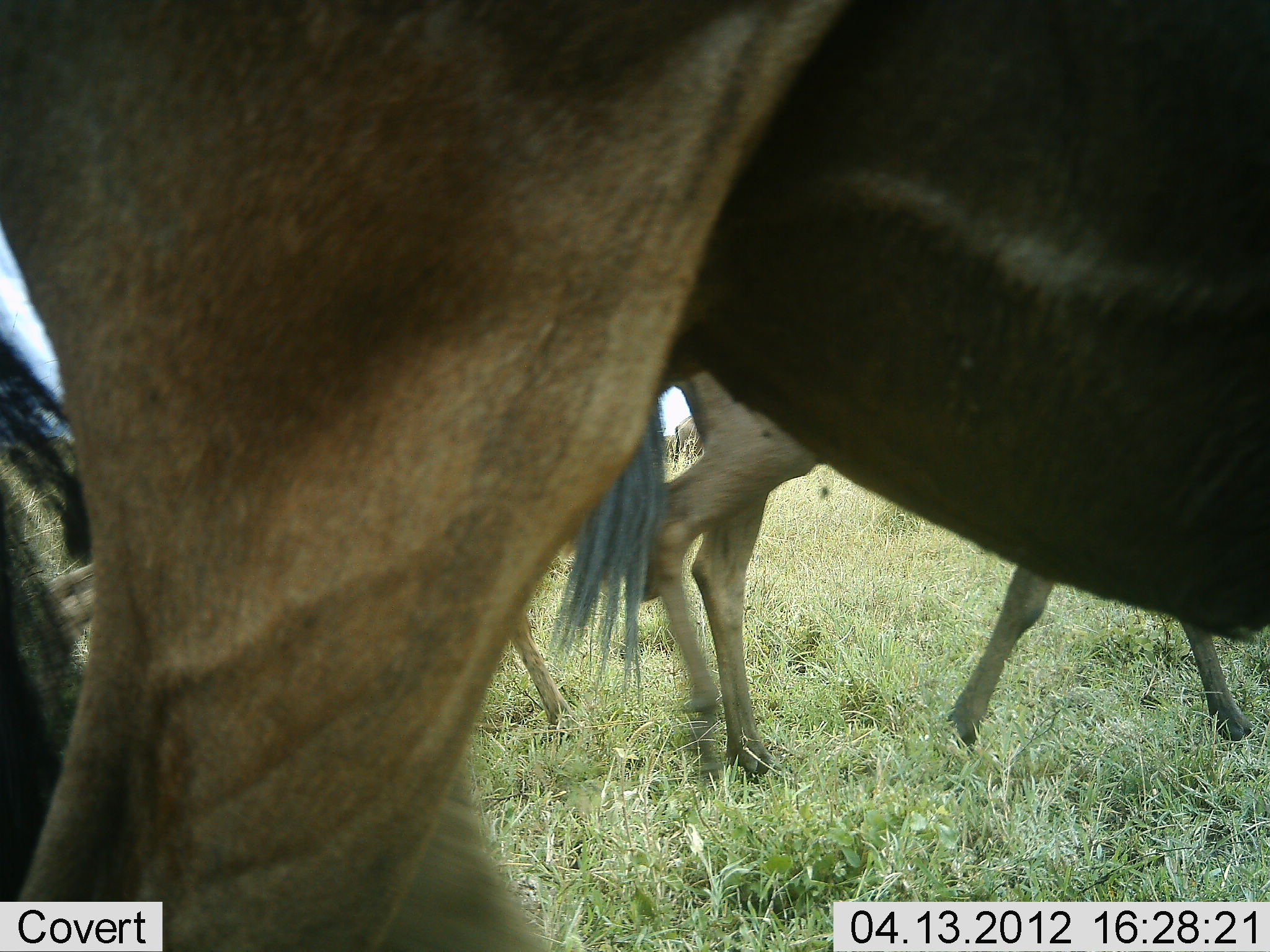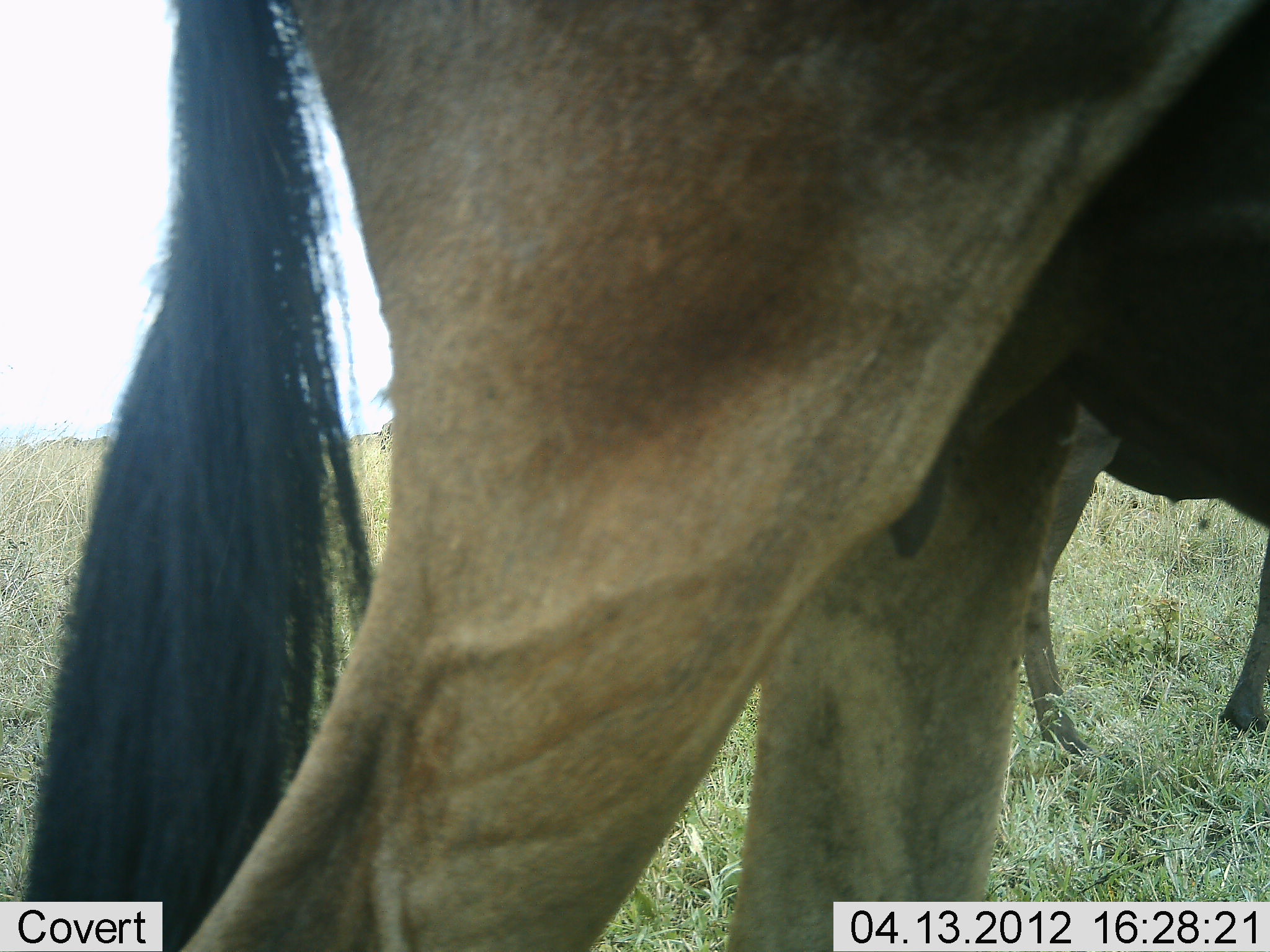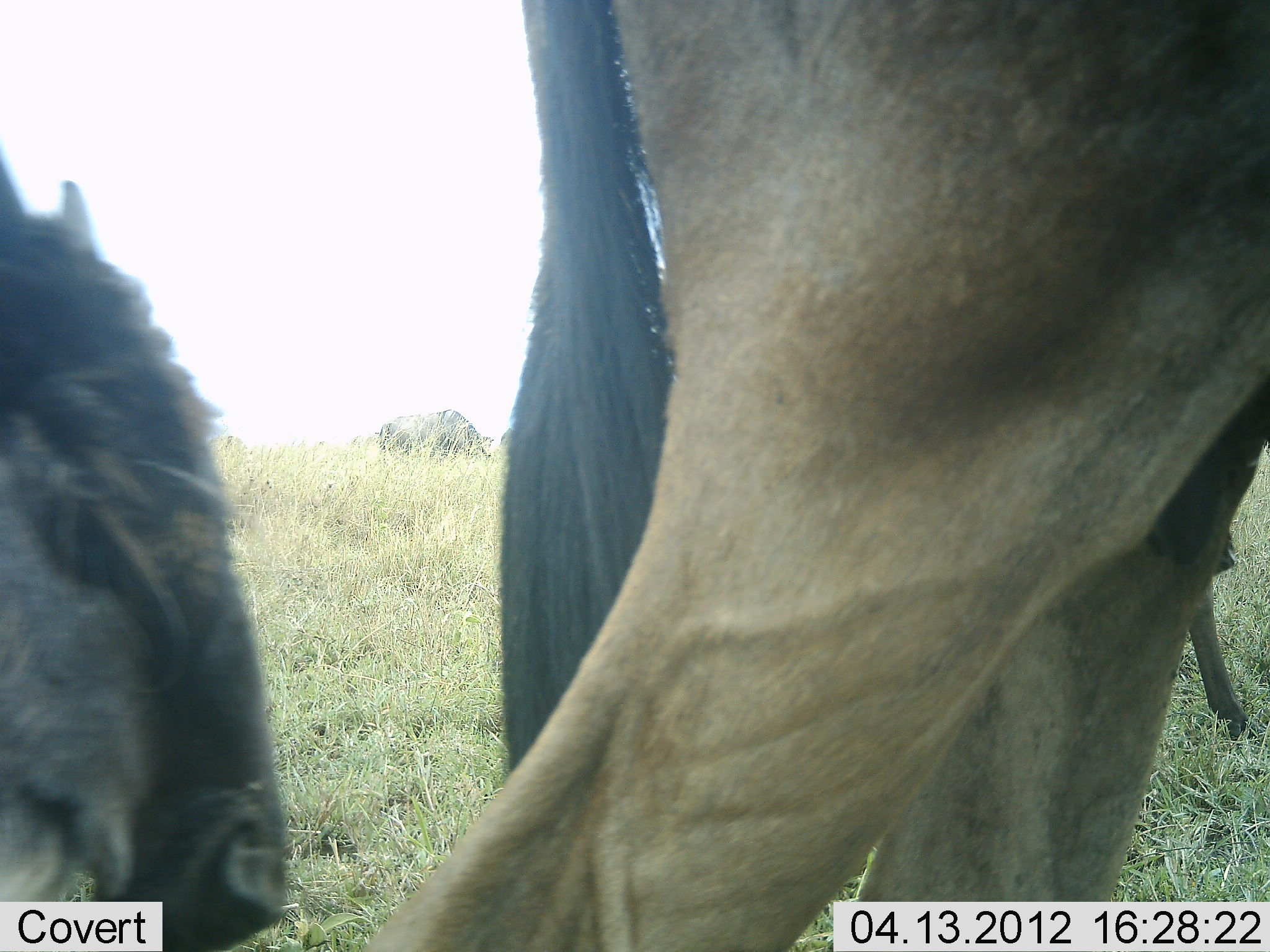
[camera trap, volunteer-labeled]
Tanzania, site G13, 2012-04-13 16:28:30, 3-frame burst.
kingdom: Animalia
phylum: Chordata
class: Mammalia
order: Artiodactyla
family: Bovidae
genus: Connochaetes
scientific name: Connochaetes taurinus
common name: blue wildebeest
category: wildebeest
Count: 3.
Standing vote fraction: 22%.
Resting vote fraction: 0%.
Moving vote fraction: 78%.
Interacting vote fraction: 0%.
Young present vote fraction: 22%.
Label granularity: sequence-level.